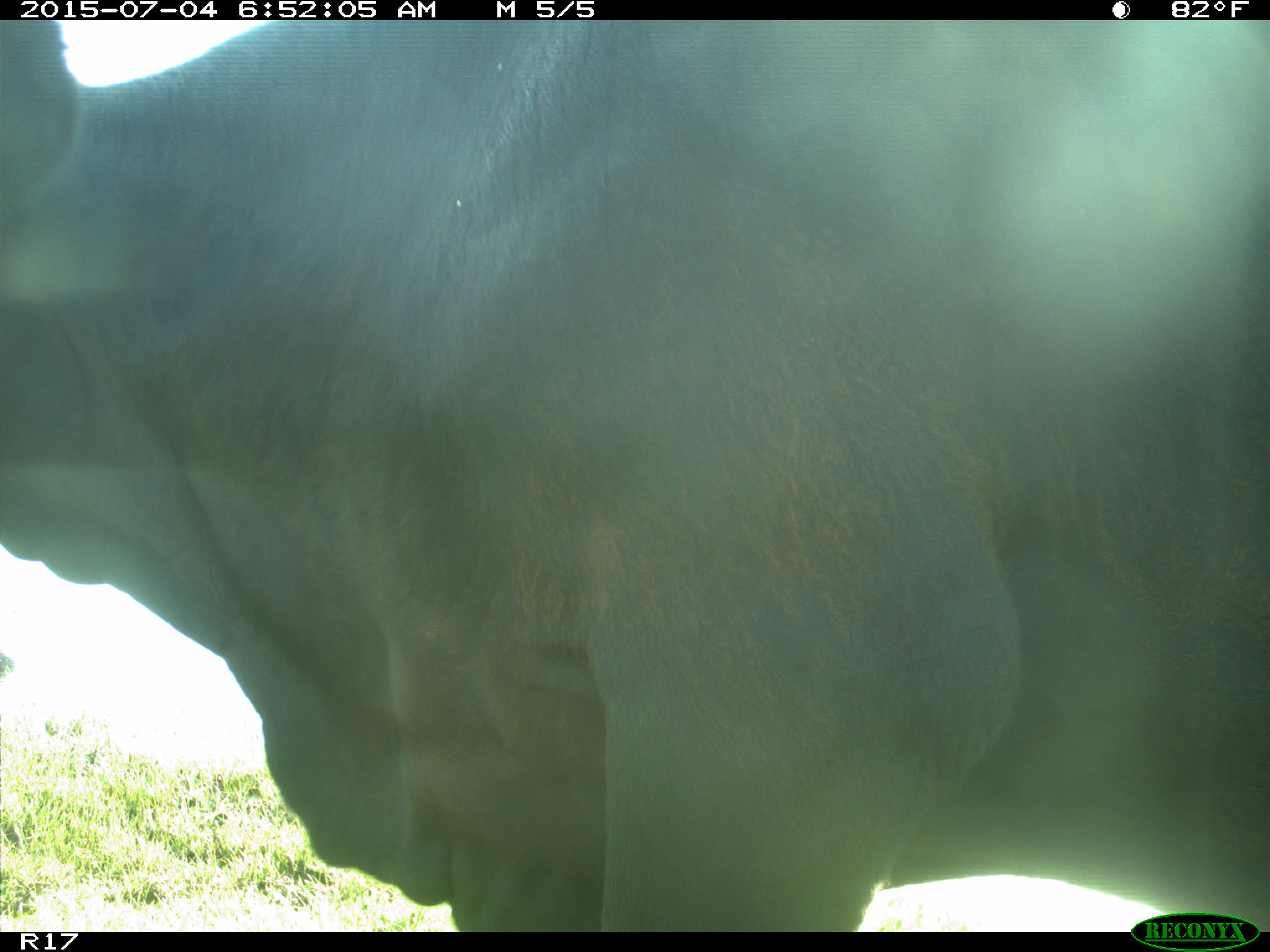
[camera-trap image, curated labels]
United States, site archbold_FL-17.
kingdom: Animalia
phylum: Chordata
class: Mammalia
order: Artiodactyla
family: Bovidae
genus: Bos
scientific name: Bos taurus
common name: domestic cow